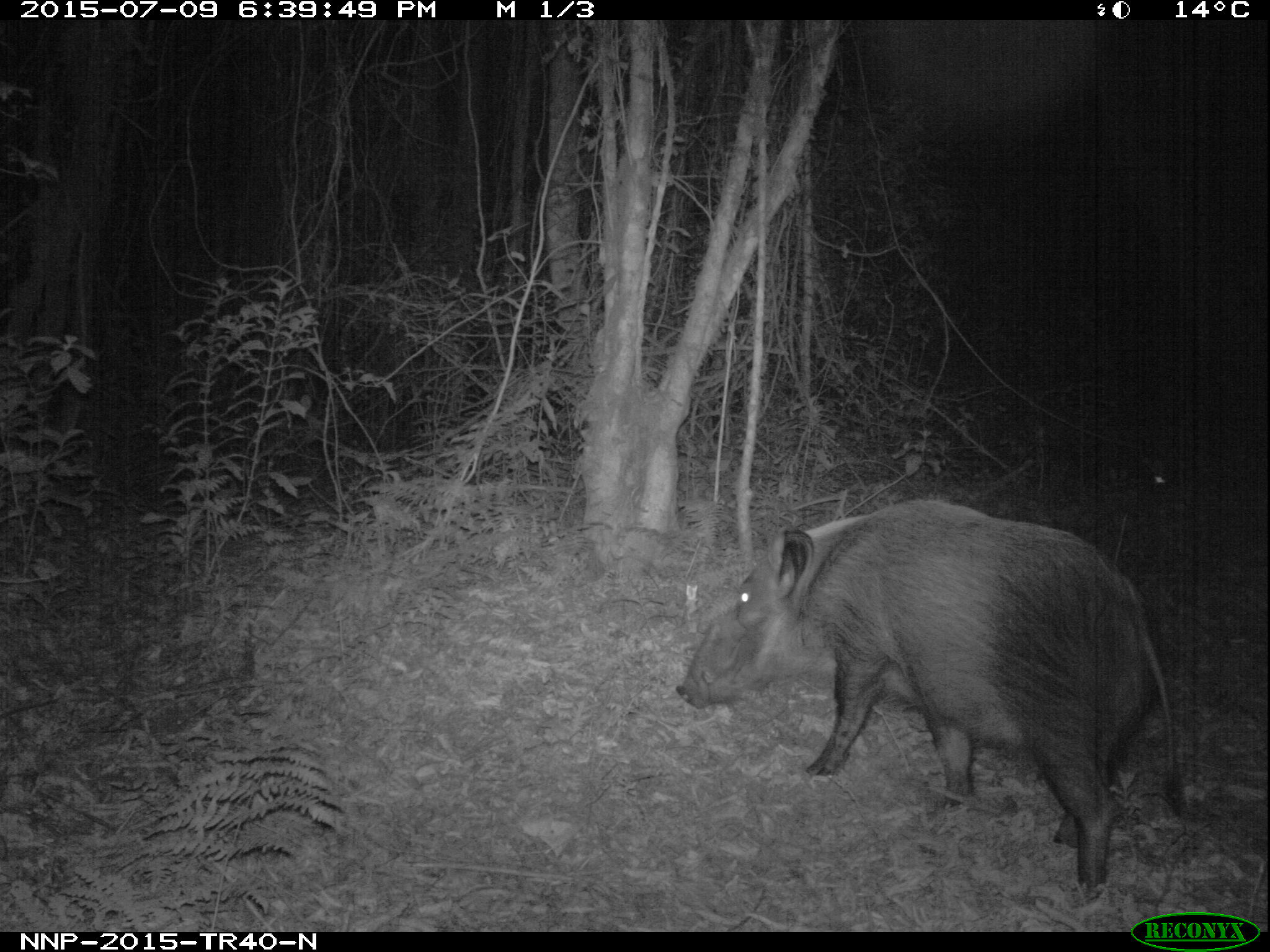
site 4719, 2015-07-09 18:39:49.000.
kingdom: Animalia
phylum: Chordata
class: Mammalia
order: Artiodactyla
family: Suidae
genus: Potamochoerus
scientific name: Potamochoerus larvatus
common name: bushpig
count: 1